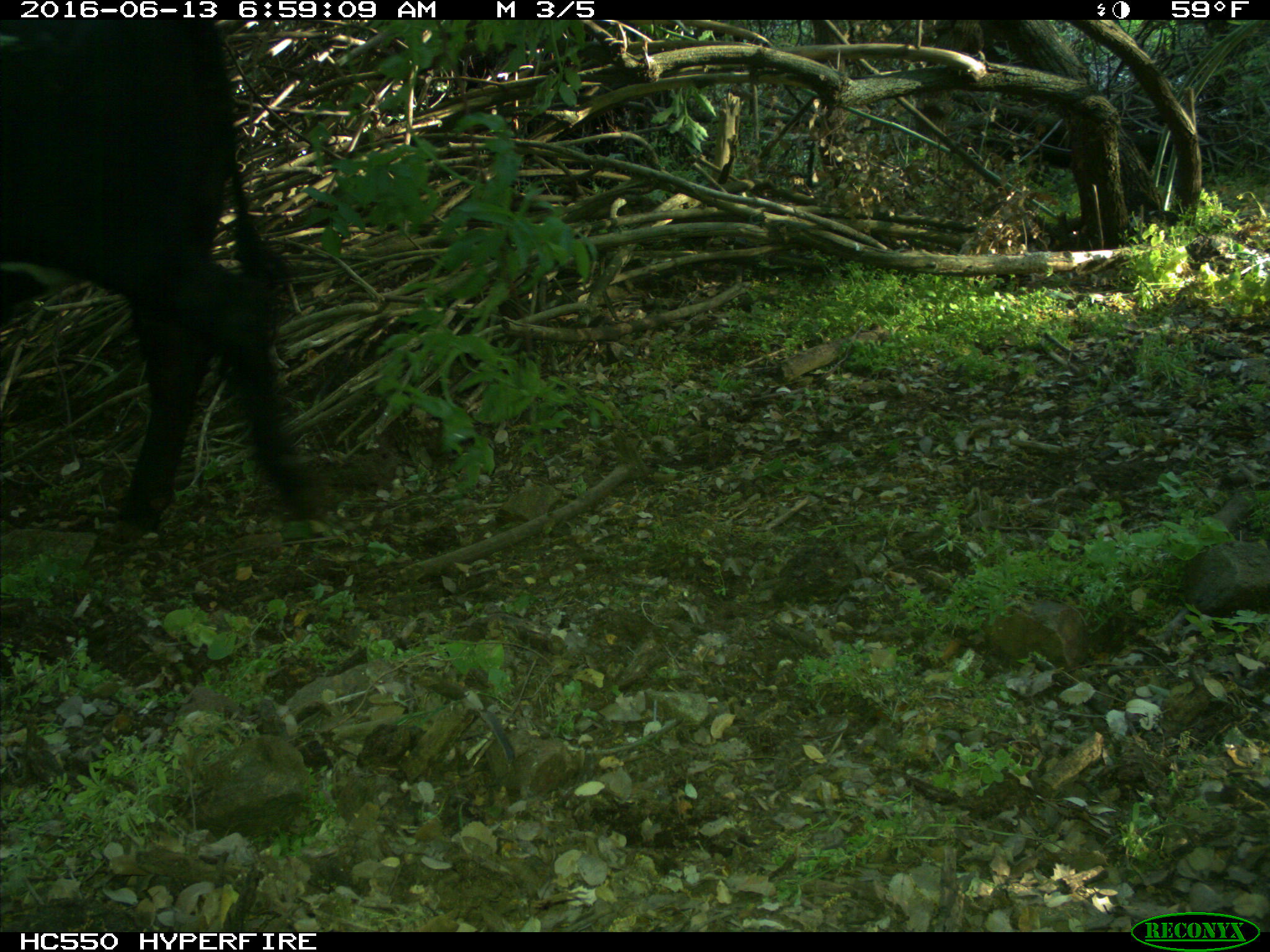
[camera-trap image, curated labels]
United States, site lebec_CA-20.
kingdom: Animalia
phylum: Chordata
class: Mammalia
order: Artiodactyla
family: Bovidae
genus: Bos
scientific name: Bos taurus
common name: domestic cow